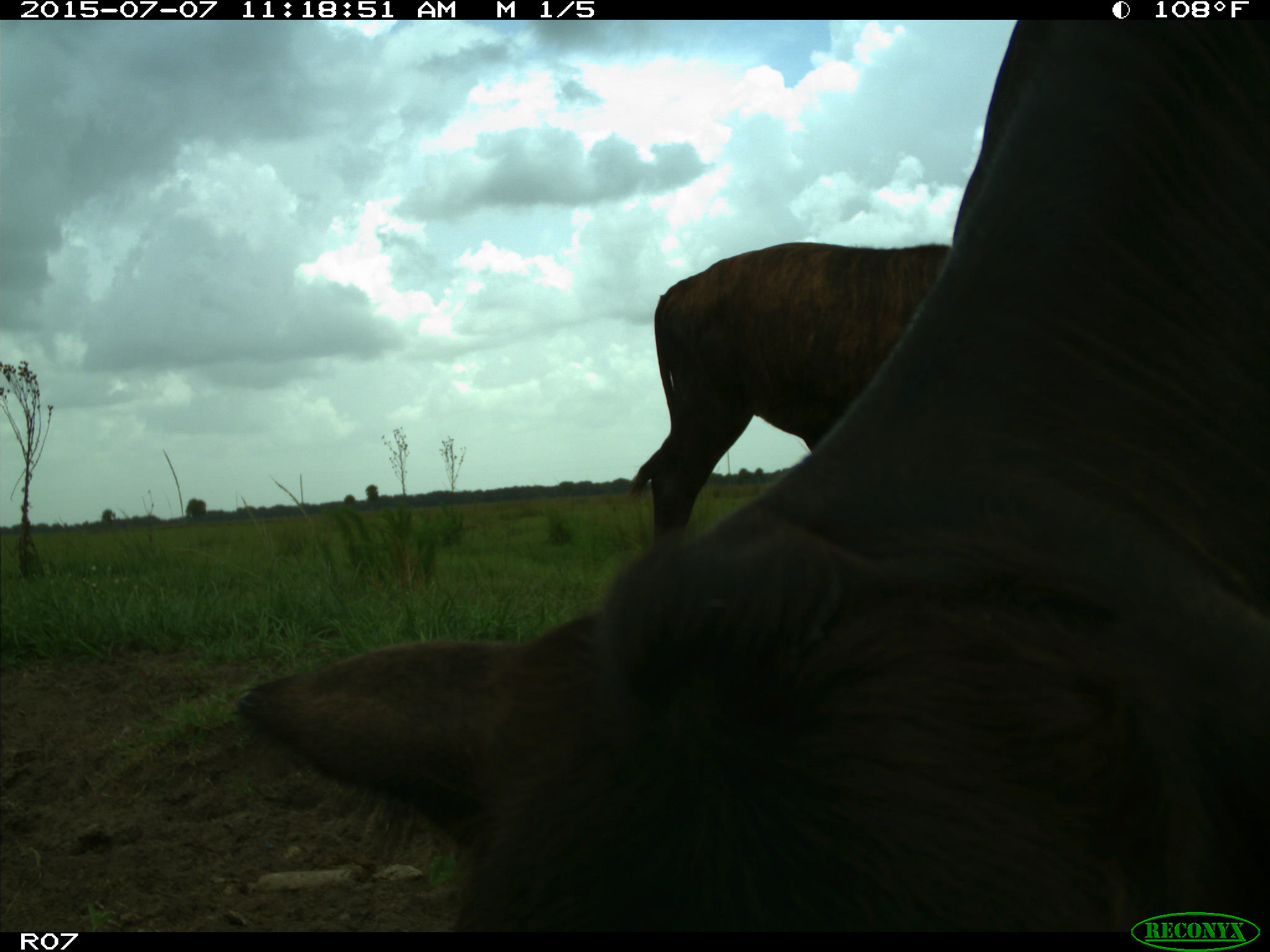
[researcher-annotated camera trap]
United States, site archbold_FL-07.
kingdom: Animalia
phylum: Chordata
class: Mammalia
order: Artiodactyla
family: Bovidae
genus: Bos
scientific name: Bos taurus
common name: domestic cow